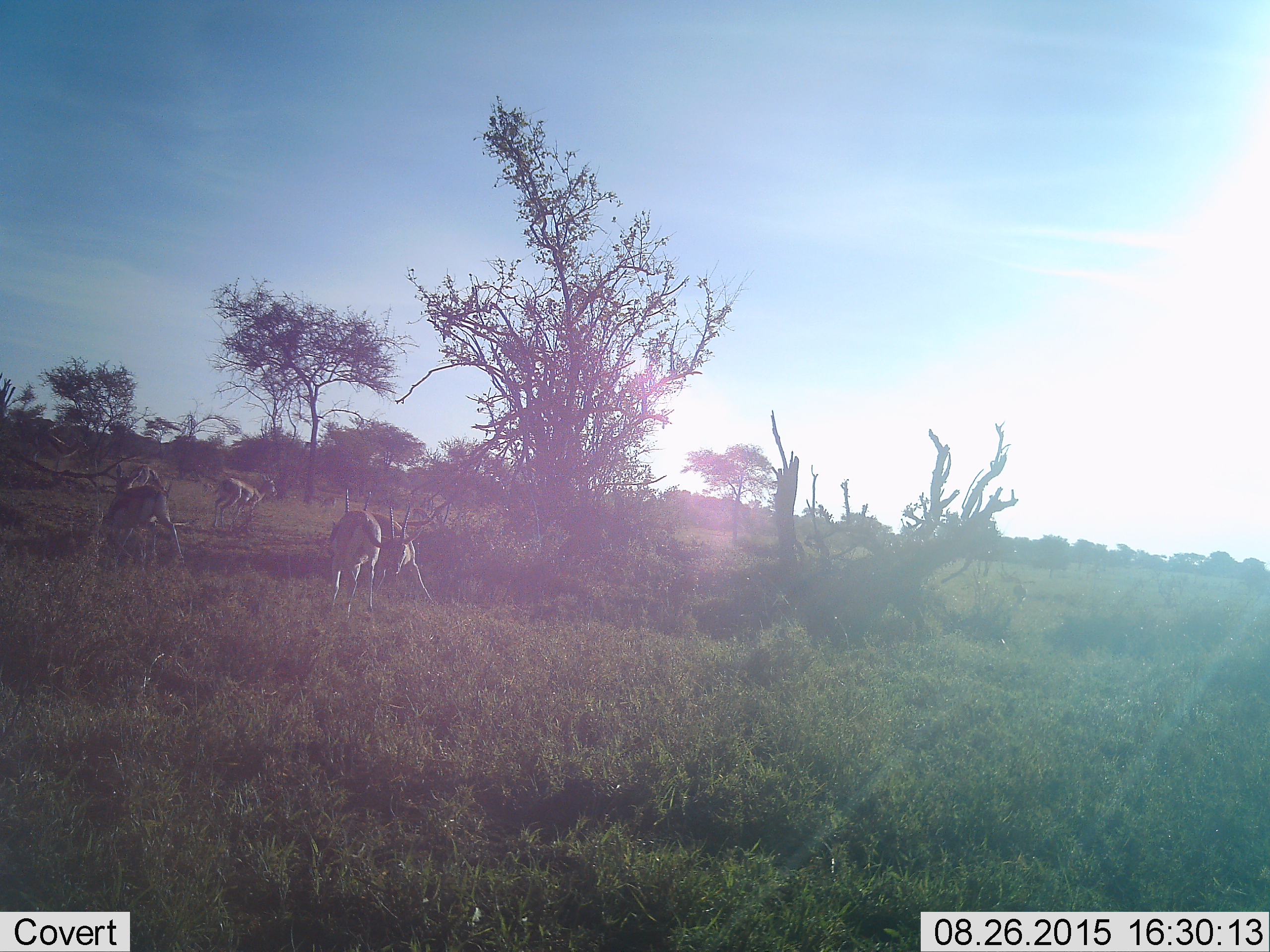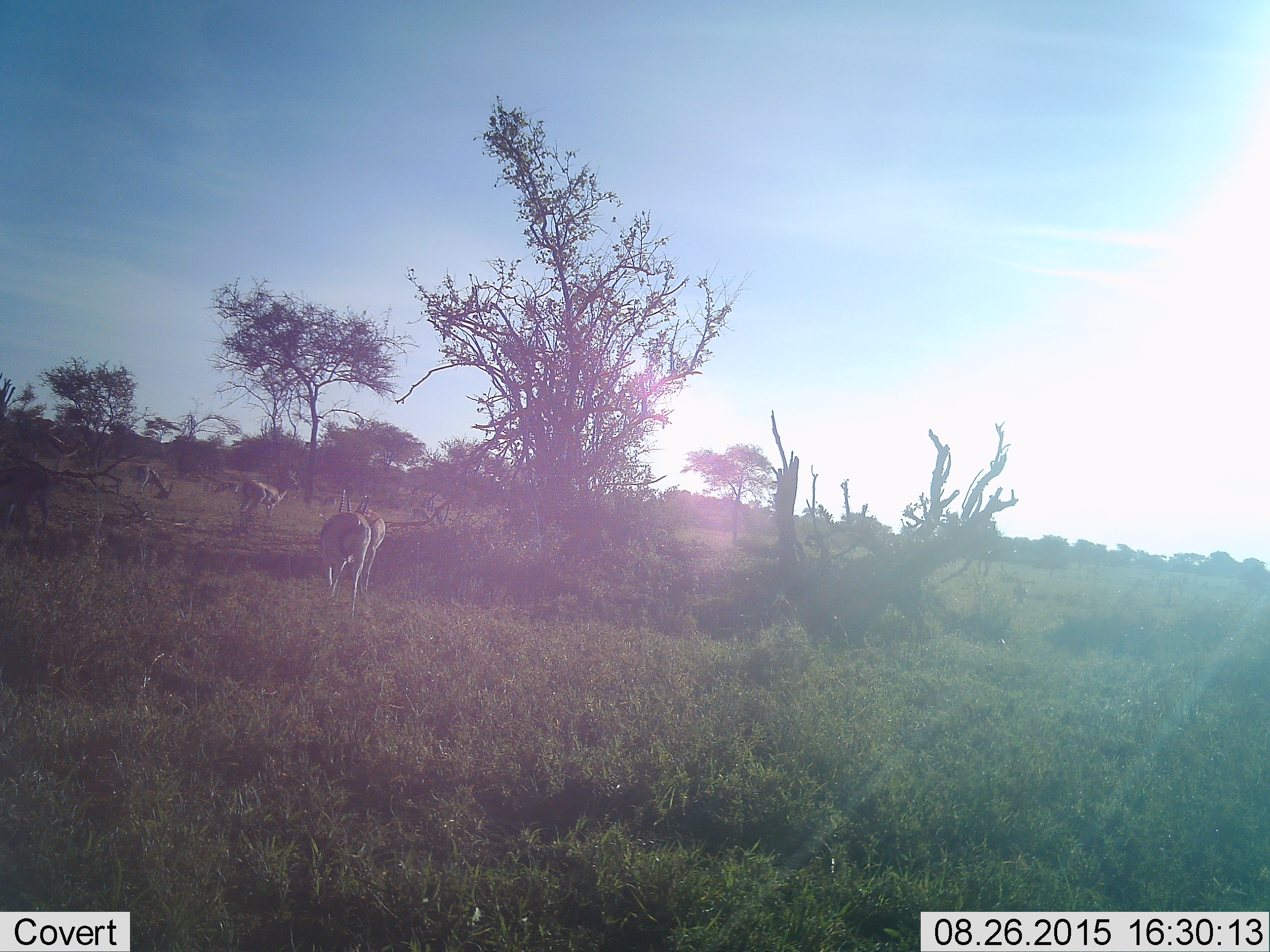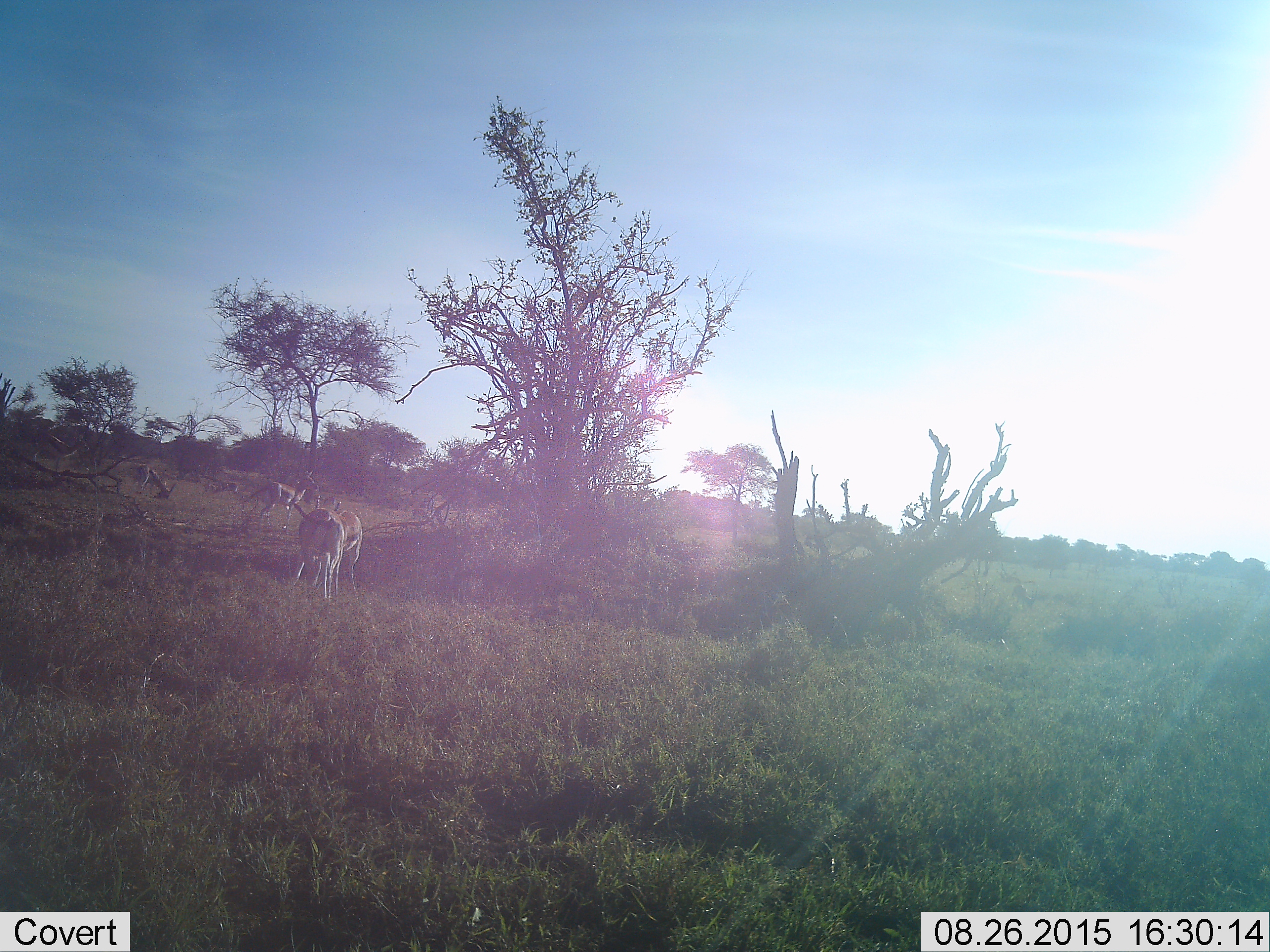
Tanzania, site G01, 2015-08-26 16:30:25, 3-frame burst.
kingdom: Animalia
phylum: Chordata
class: Mammalia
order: Artiodactyla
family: Bovidae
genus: Eudorcas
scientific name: Eudorcas thomsonii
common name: thomson's gazelle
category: gazellethomsons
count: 5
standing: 50%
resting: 0%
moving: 90%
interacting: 90%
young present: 0%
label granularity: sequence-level